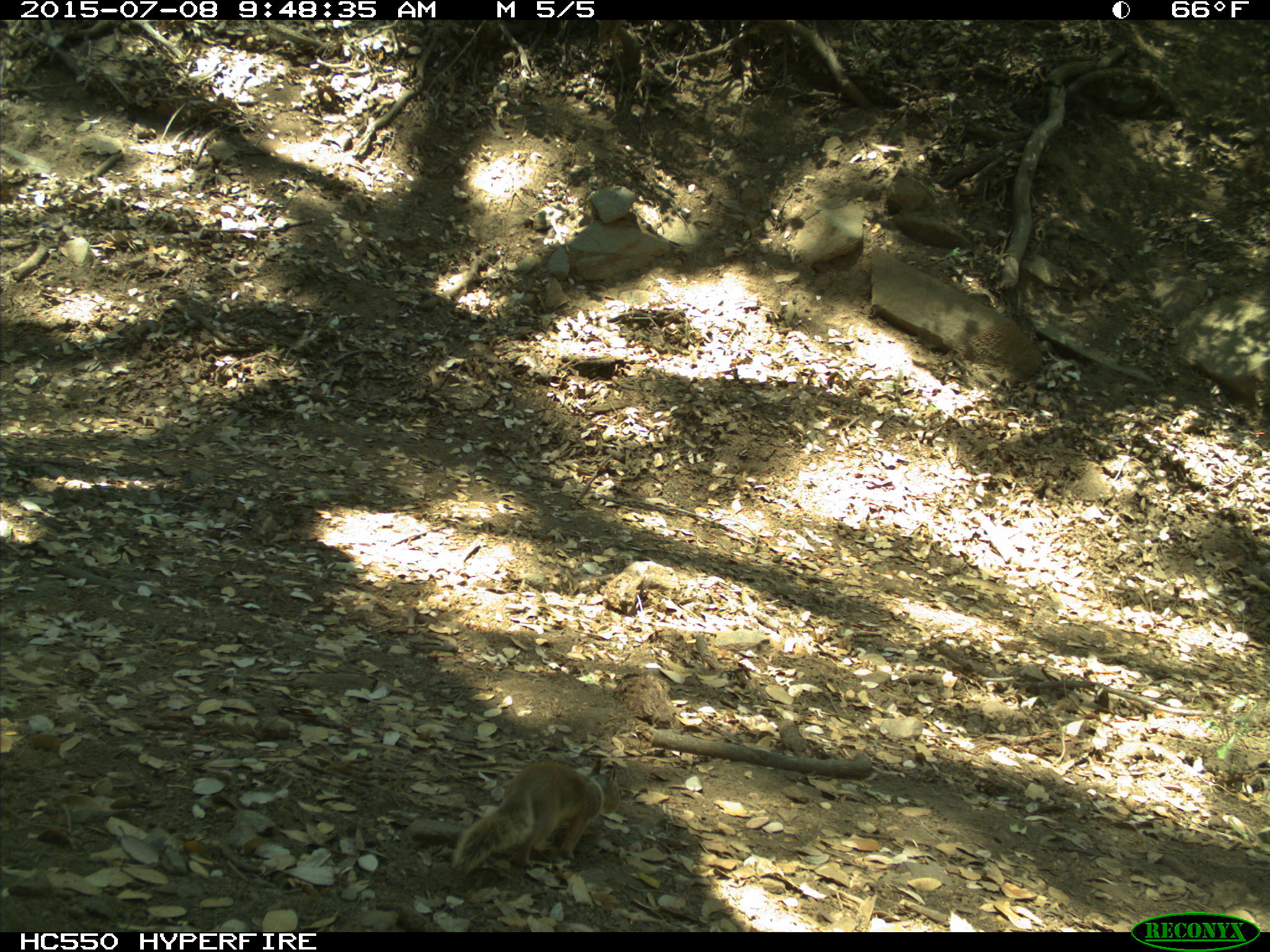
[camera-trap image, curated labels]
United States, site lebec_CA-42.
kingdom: Animalia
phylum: Chordata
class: Mammalia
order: Rodentia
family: Sciuridae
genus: Otospermophilus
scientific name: Otospermophilus beecheyi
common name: california ground squirrel